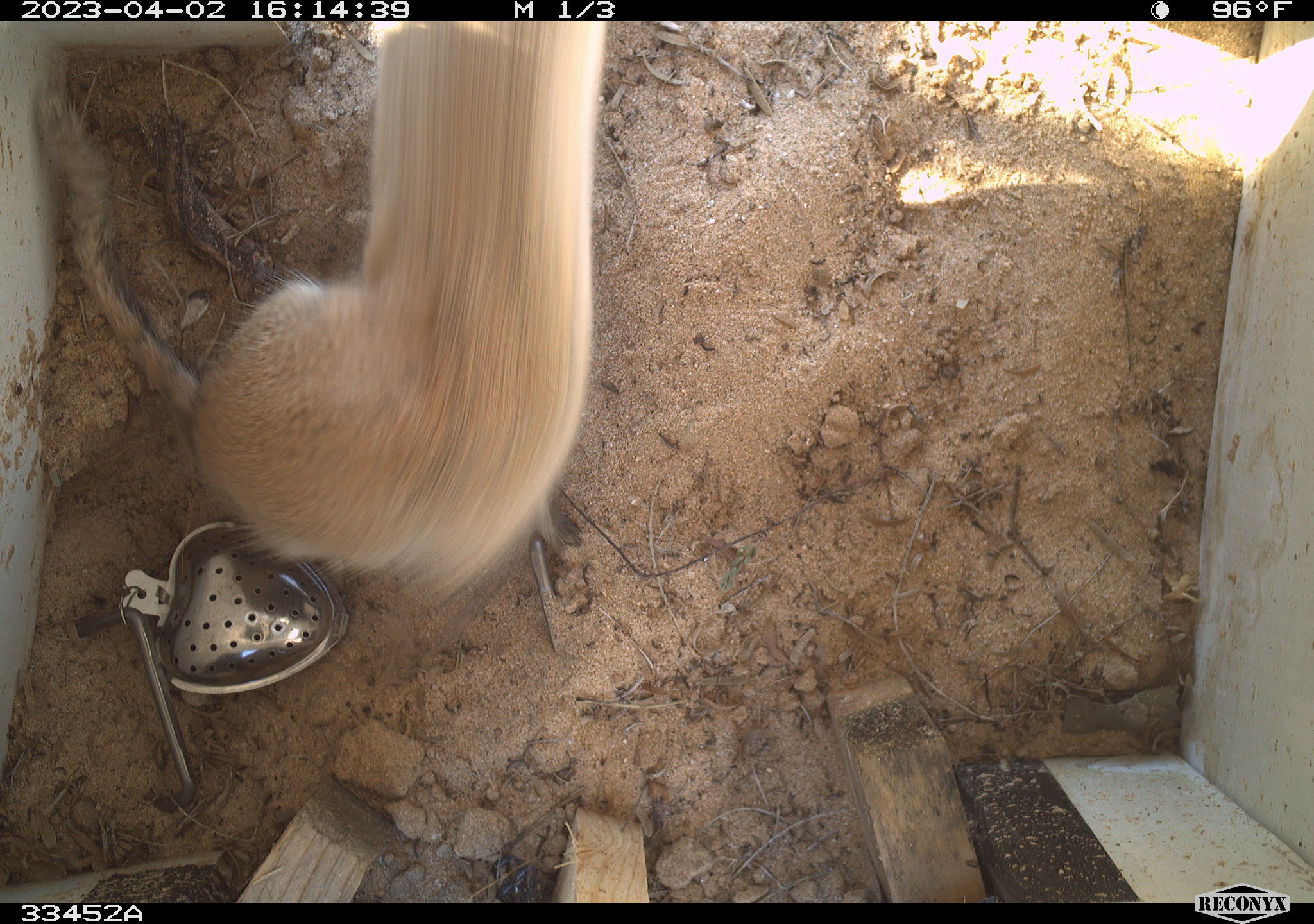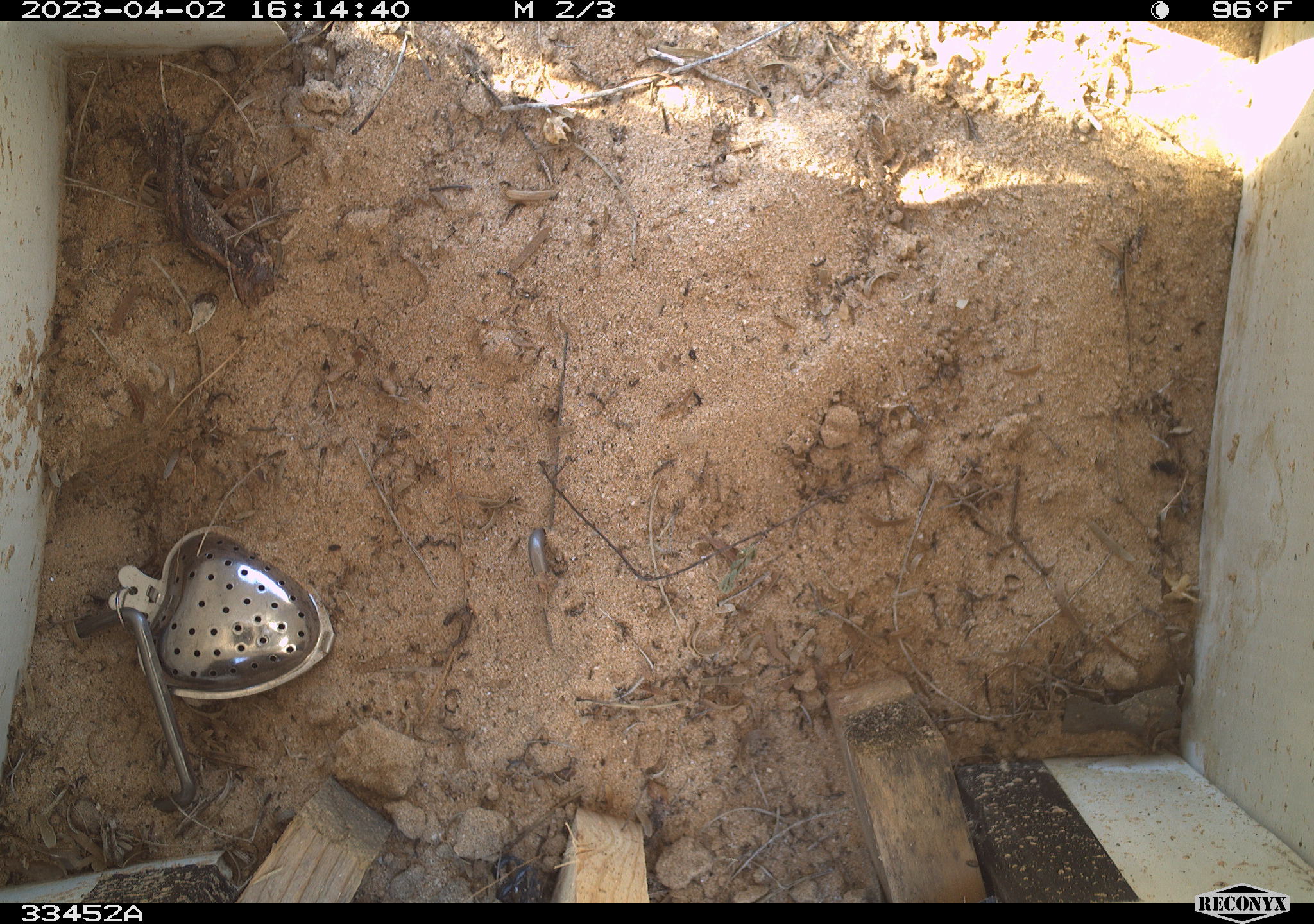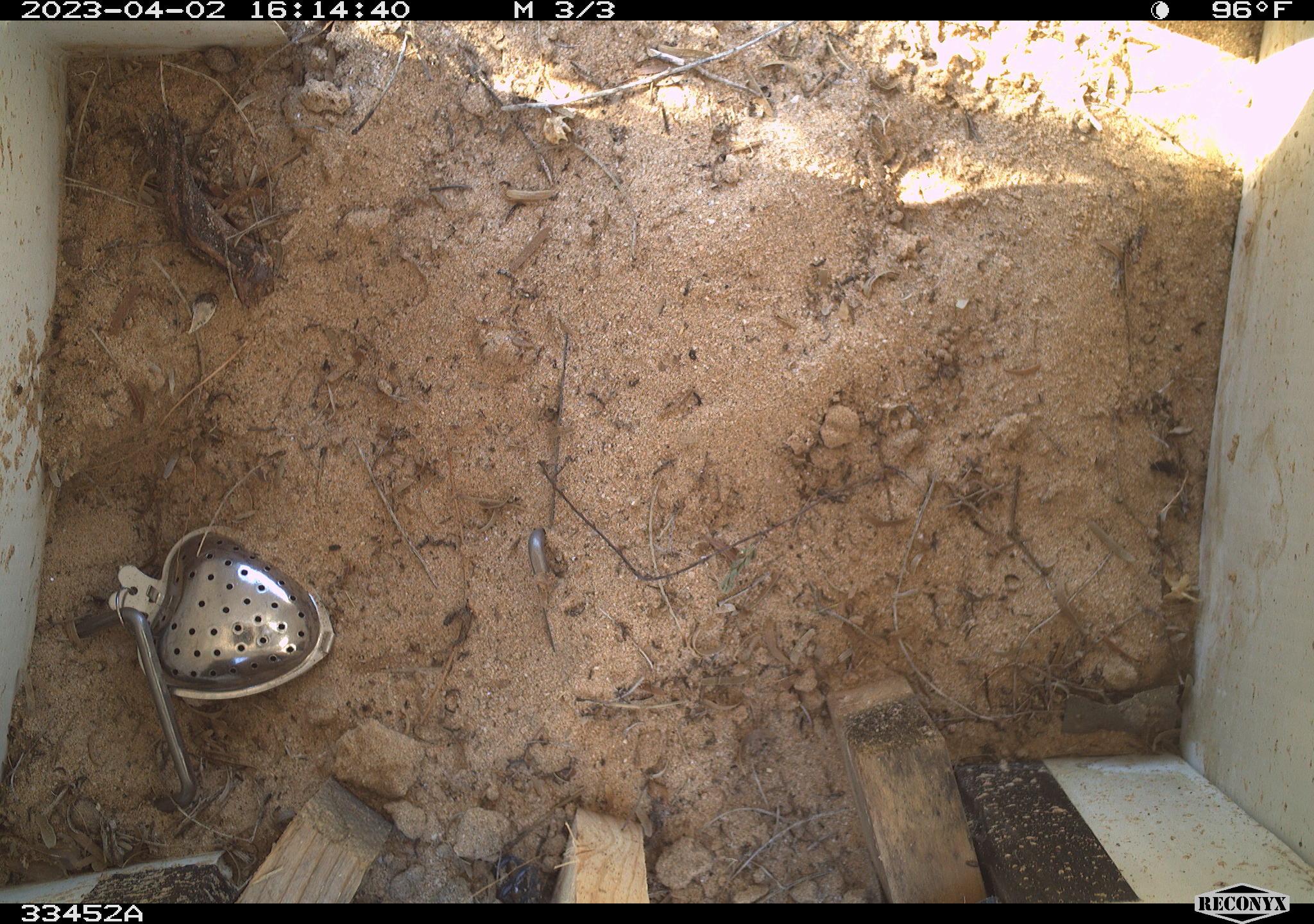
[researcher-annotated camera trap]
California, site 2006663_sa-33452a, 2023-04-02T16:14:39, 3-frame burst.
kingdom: Animalia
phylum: Chordata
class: Mammalia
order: Rodentia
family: Sciuridae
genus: Xerospermophilus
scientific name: Xerospermophilus tereticaudus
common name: round-tailed ground squirrel